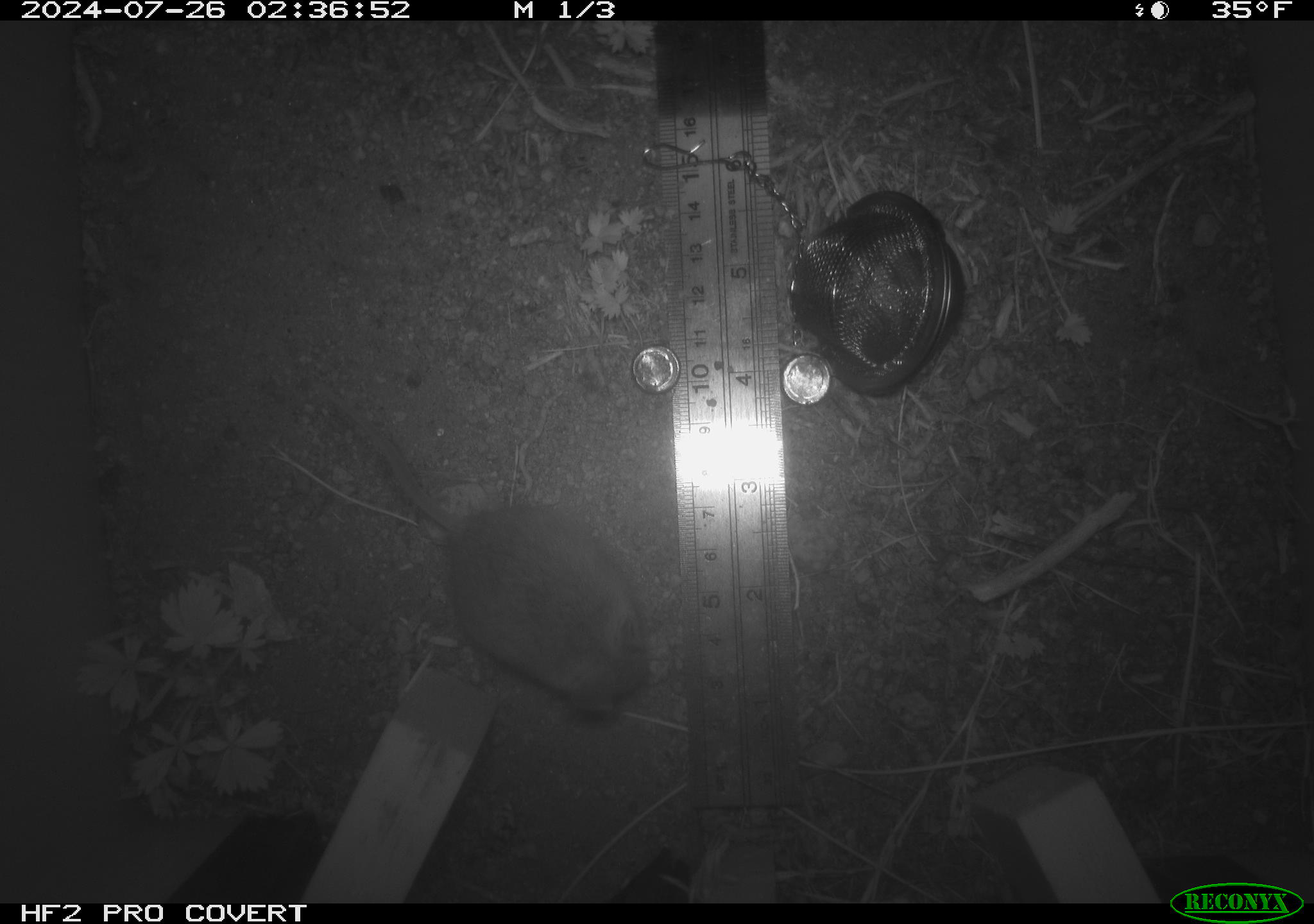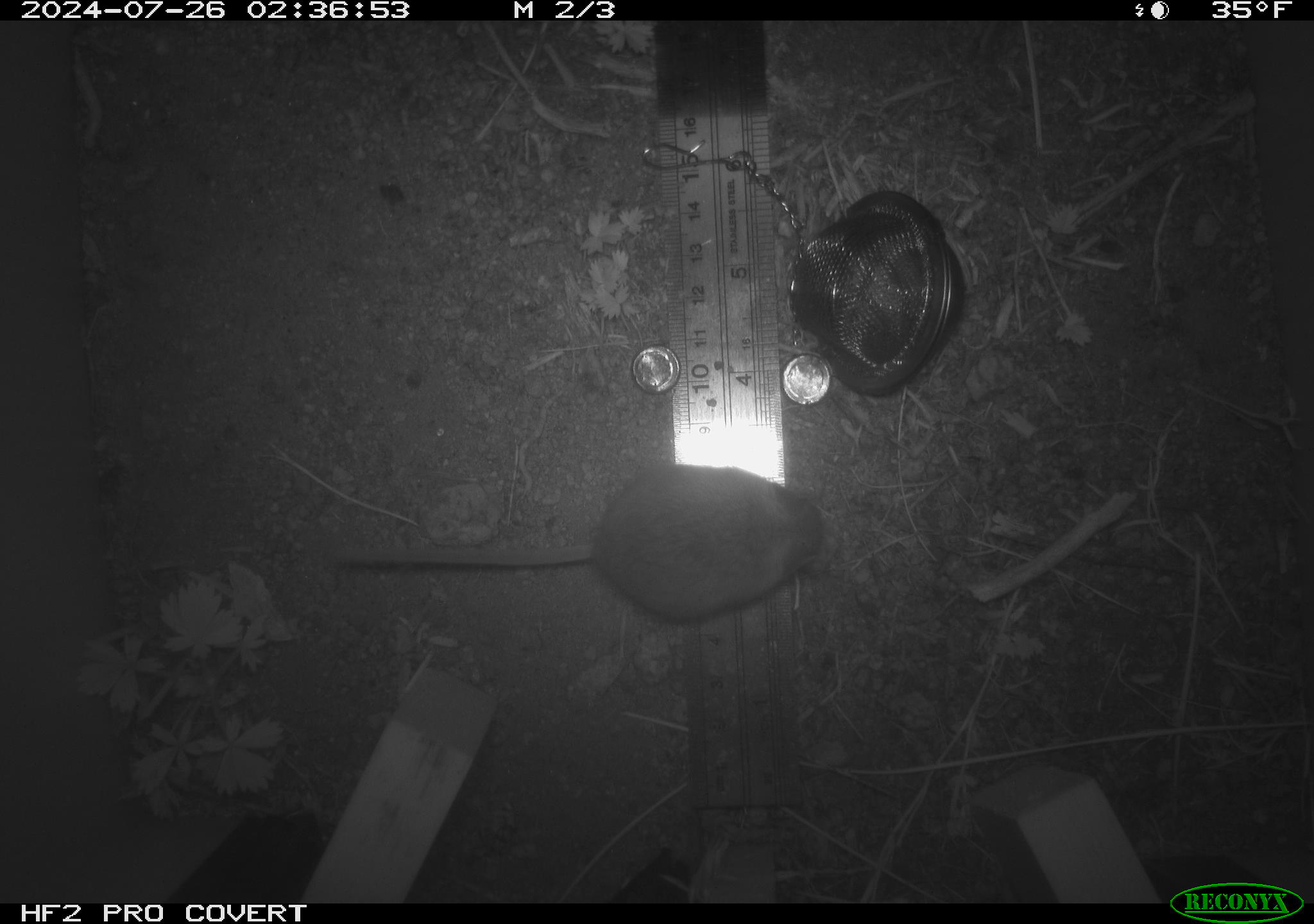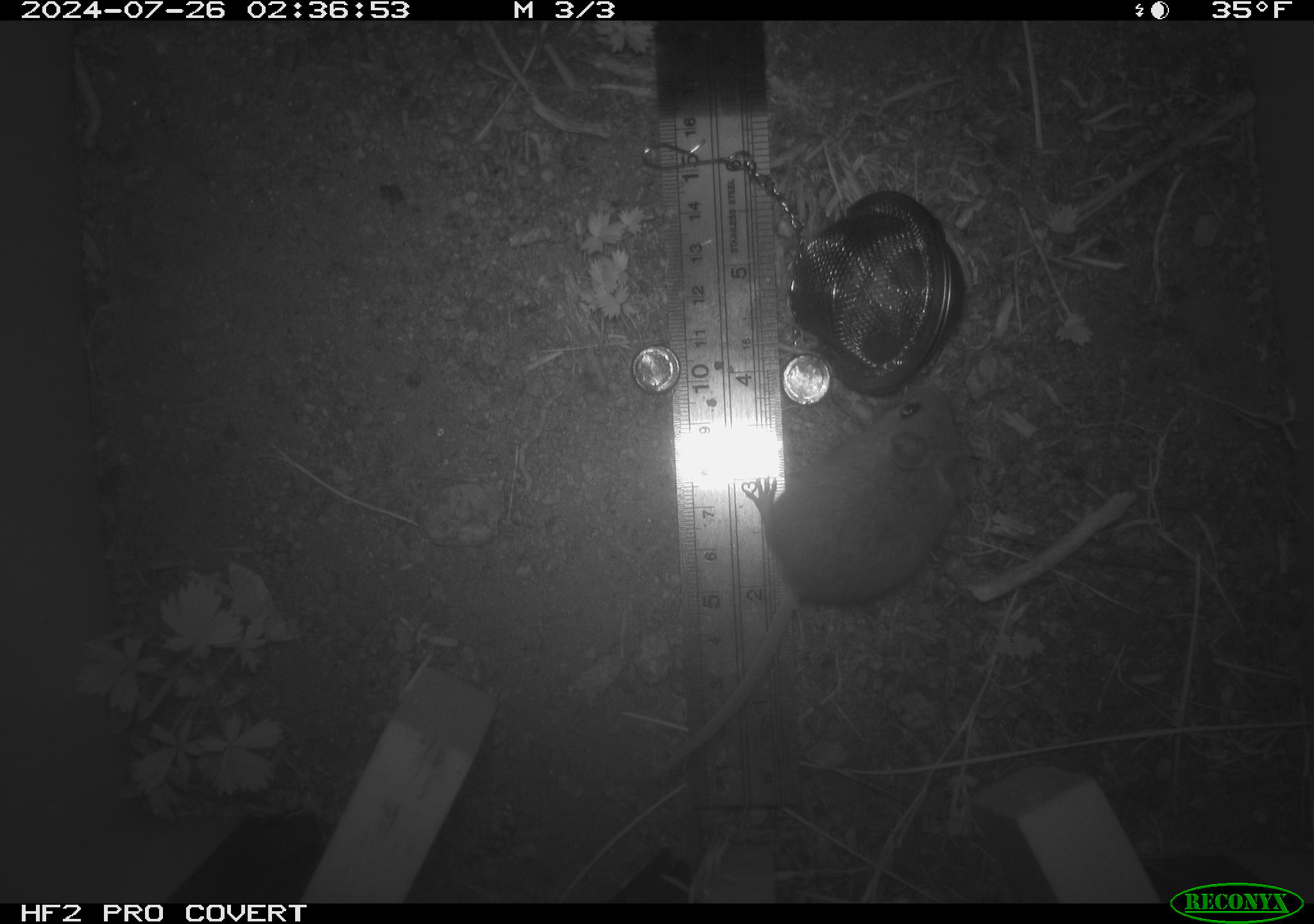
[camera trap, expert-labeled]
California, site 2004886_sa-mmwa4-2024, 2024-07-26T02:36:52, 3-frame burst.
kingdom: Animalia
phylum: Chordata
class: Mammalia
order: Rodentia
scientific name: Rodentia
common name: mouse species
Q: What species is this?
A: Mouse species (Rodentia).